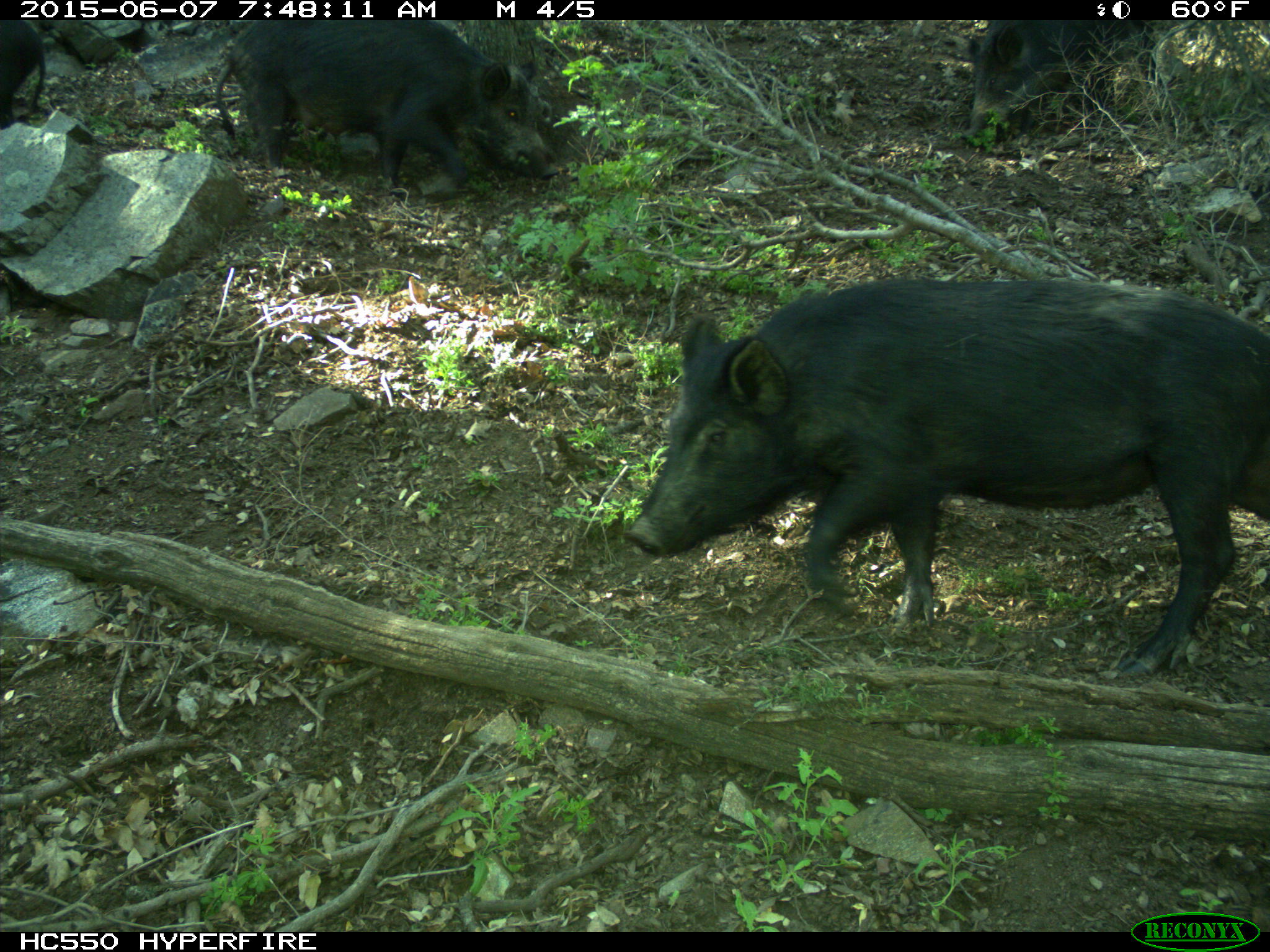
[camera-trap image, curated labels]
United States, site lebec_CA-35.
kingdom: Animalia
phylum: Chordata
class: Mammalia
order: Artiodactyla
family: Suidae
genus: Sus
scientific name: Sus scrofa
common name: wild boar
Sus scrofa (wild boar).